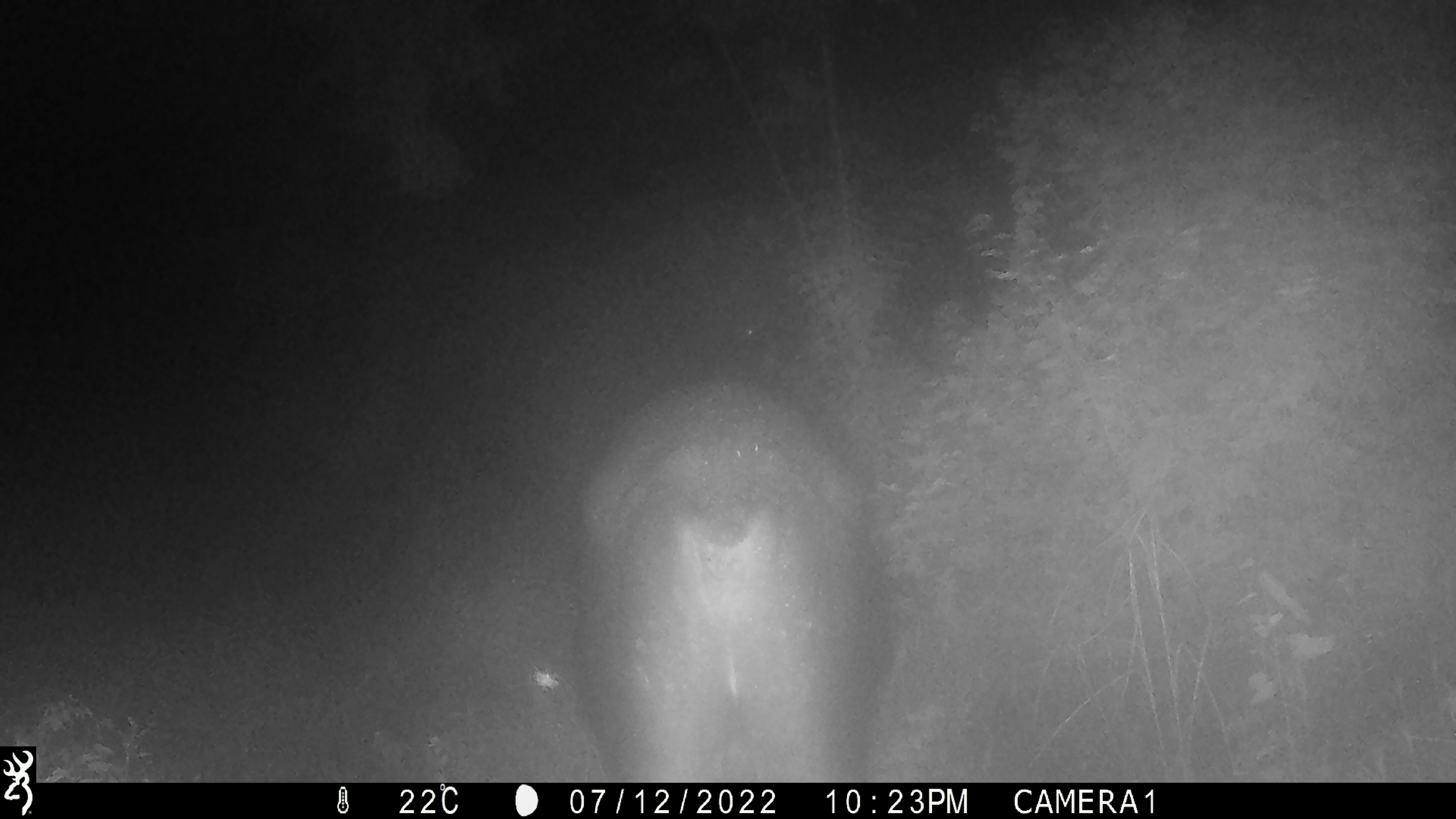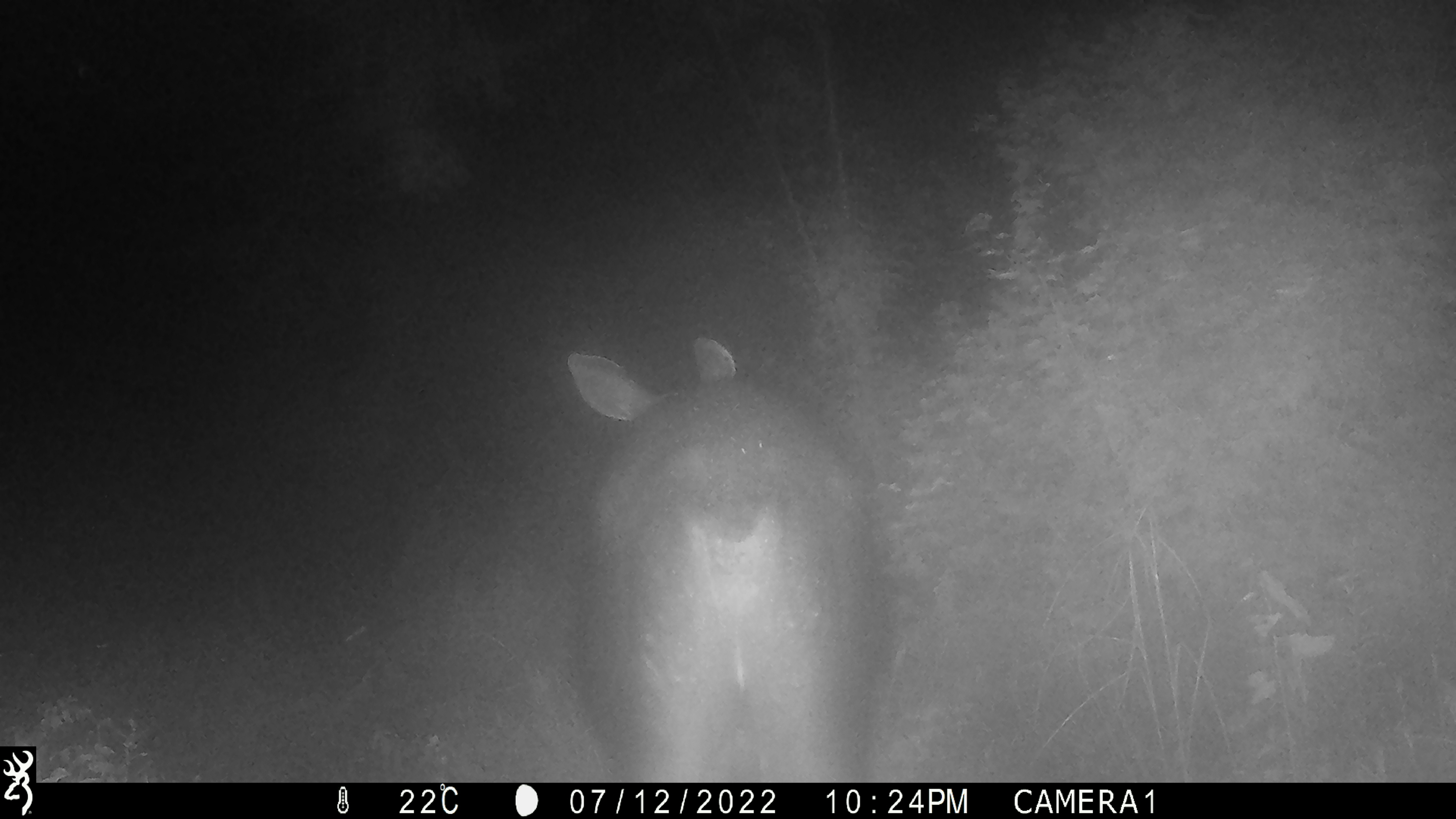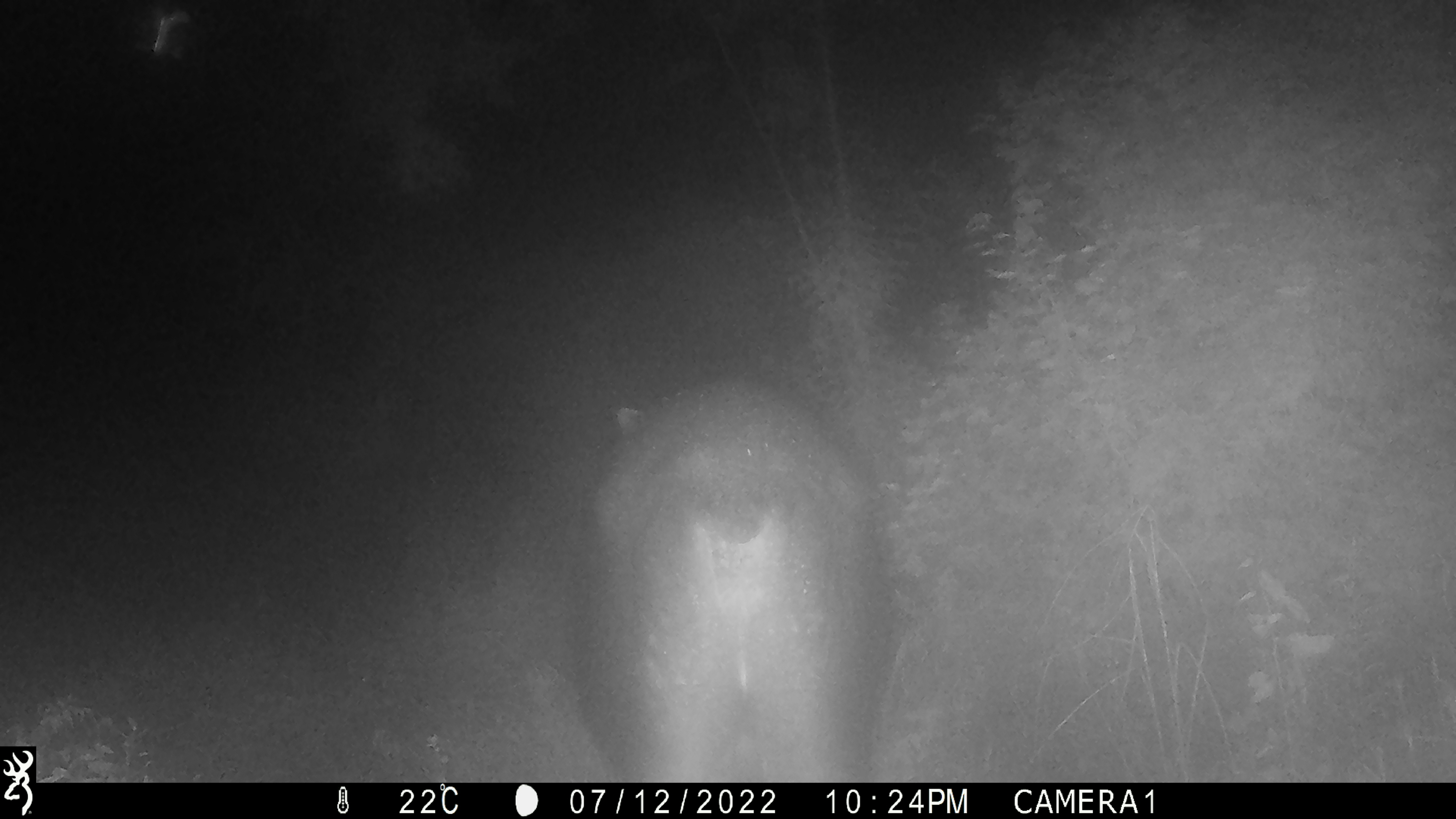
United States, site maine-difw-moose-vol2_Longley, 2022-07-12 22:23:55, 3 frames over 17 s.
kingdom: Animalia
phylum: Chordata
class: Mammalia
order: Artiodactyla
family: Cervidae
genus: Alces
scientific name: Alces alces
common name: moose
Moose (Alces alces).